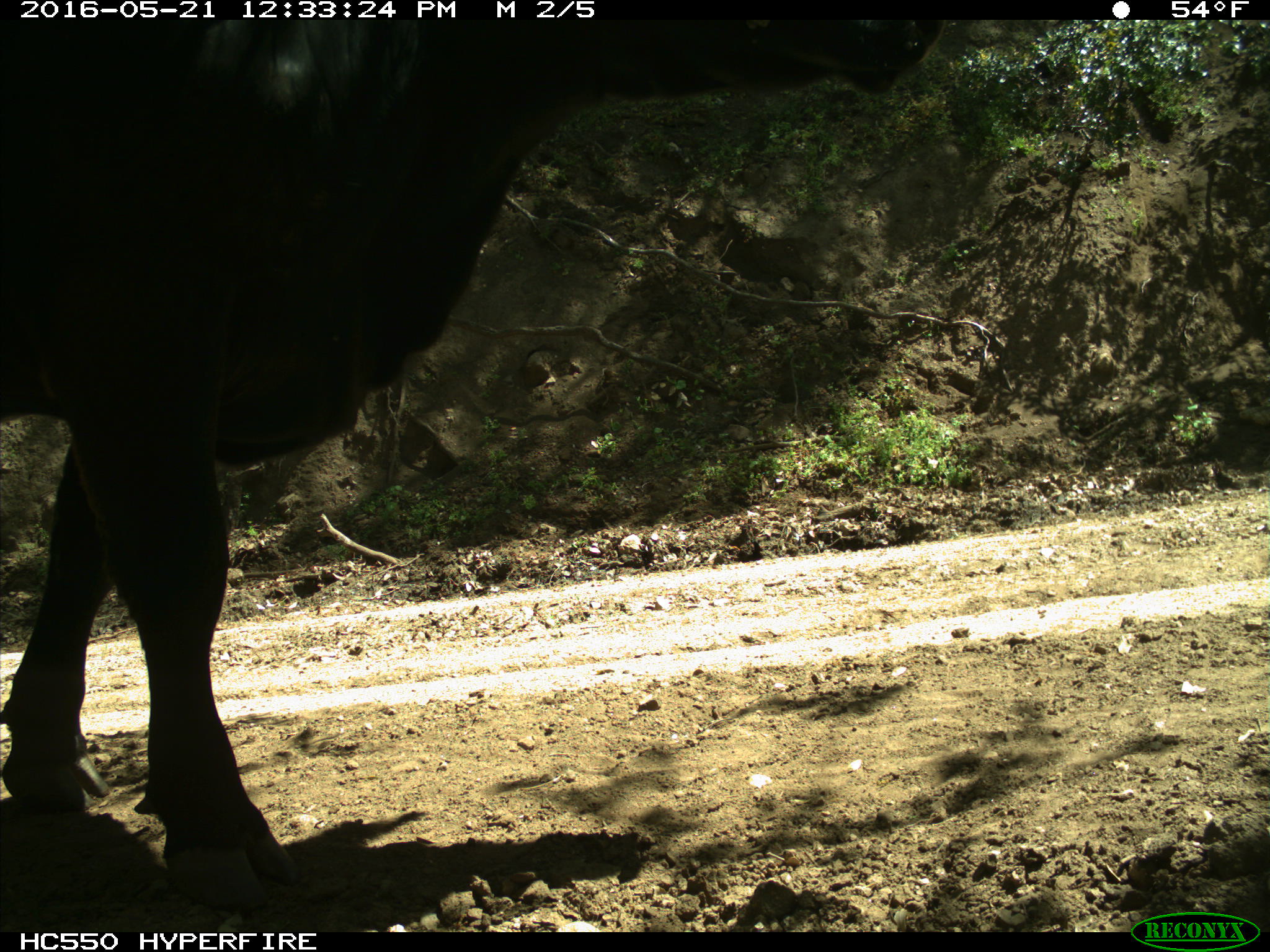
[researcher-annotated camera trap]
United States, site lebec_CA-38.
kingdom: Animalia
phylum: Chordata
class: Mammalia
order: Artiodactyla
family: Bovidae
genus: Bos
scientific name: Bos taurus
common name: domestic cow